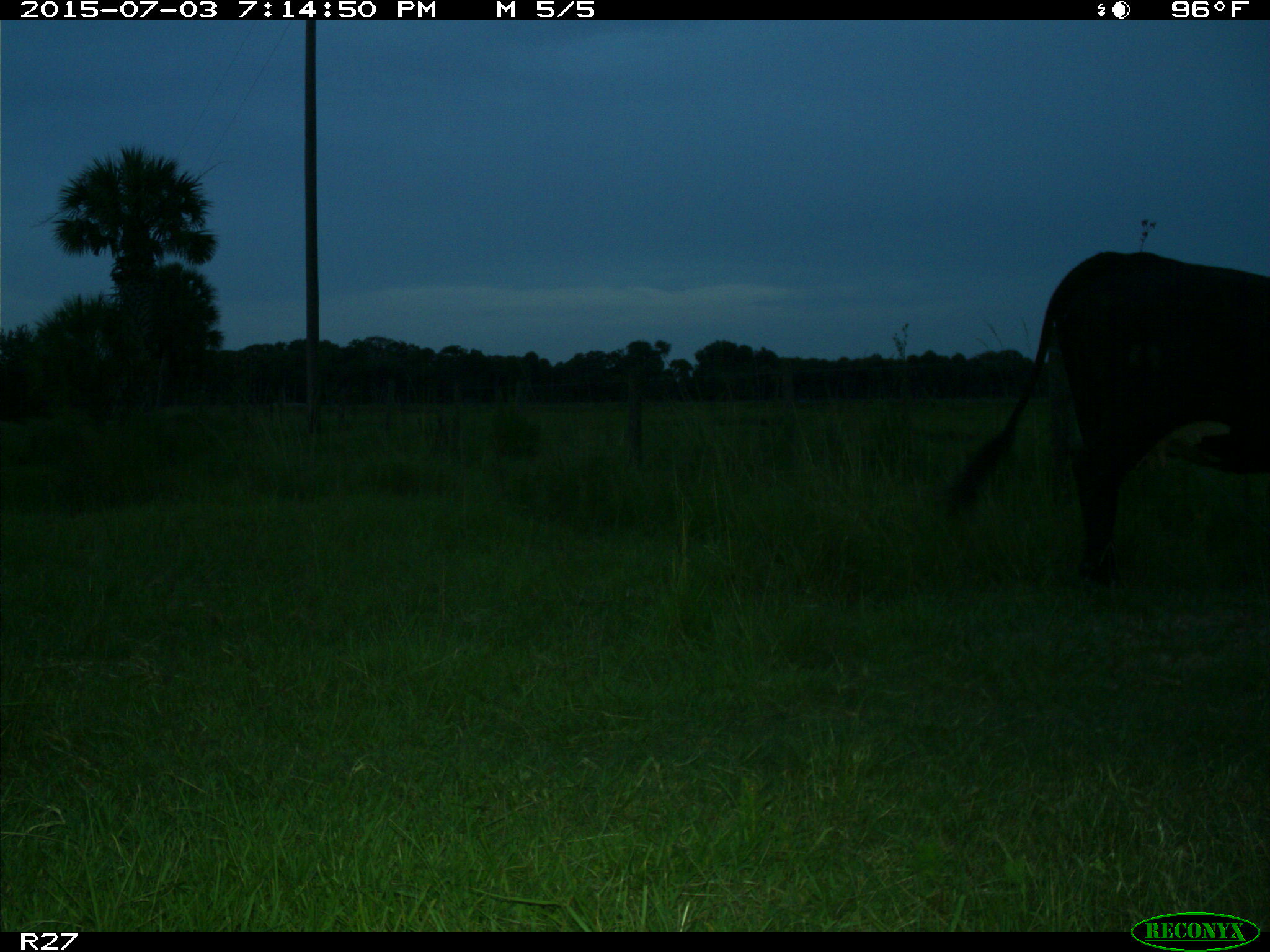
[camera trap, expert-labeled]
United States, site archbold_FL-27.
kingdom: Animalia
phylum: Chordata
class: Mammalia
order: Artiodactyla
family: Bovidae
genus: Bos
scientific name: Bos taurus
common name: domestic cow